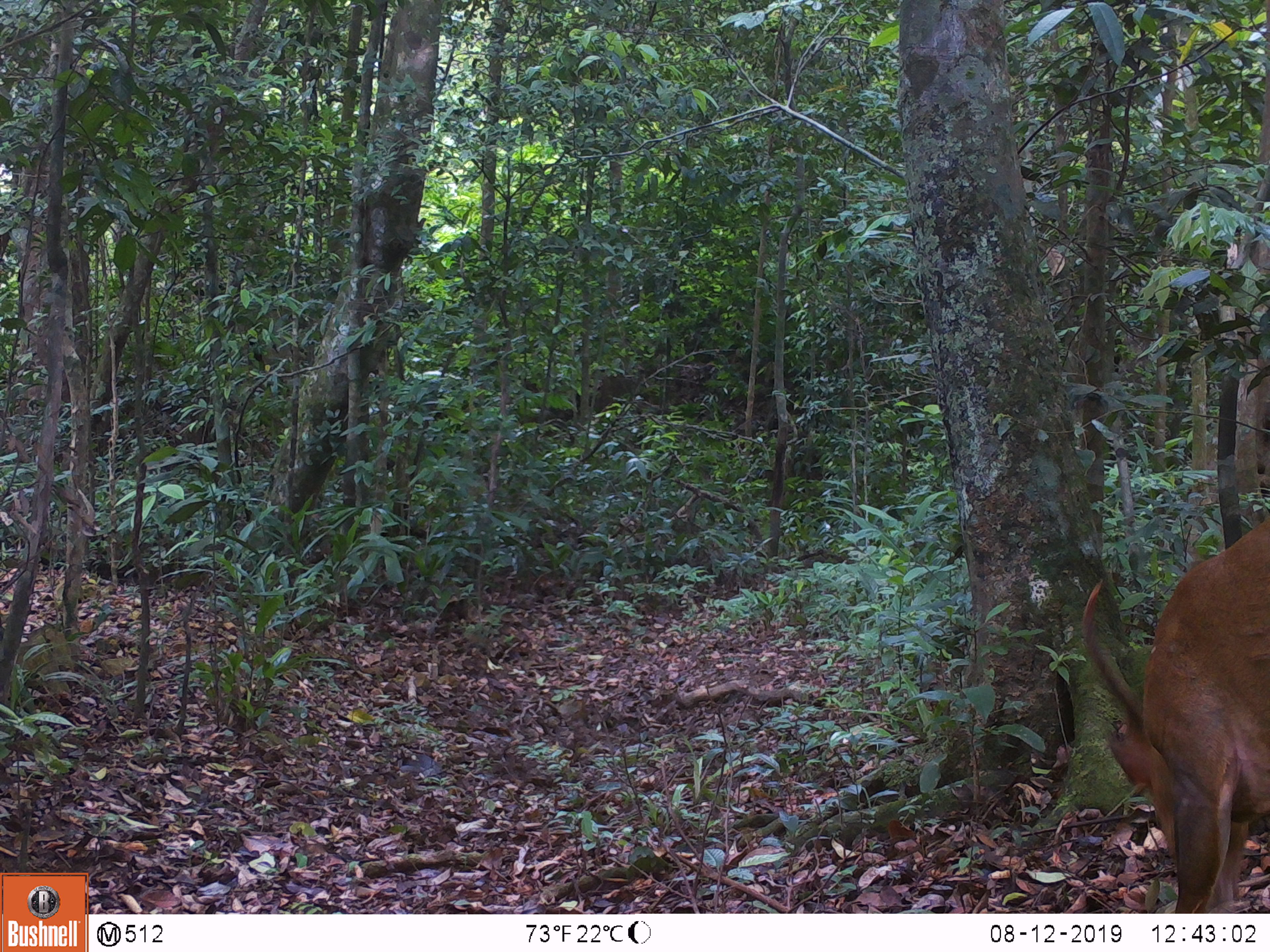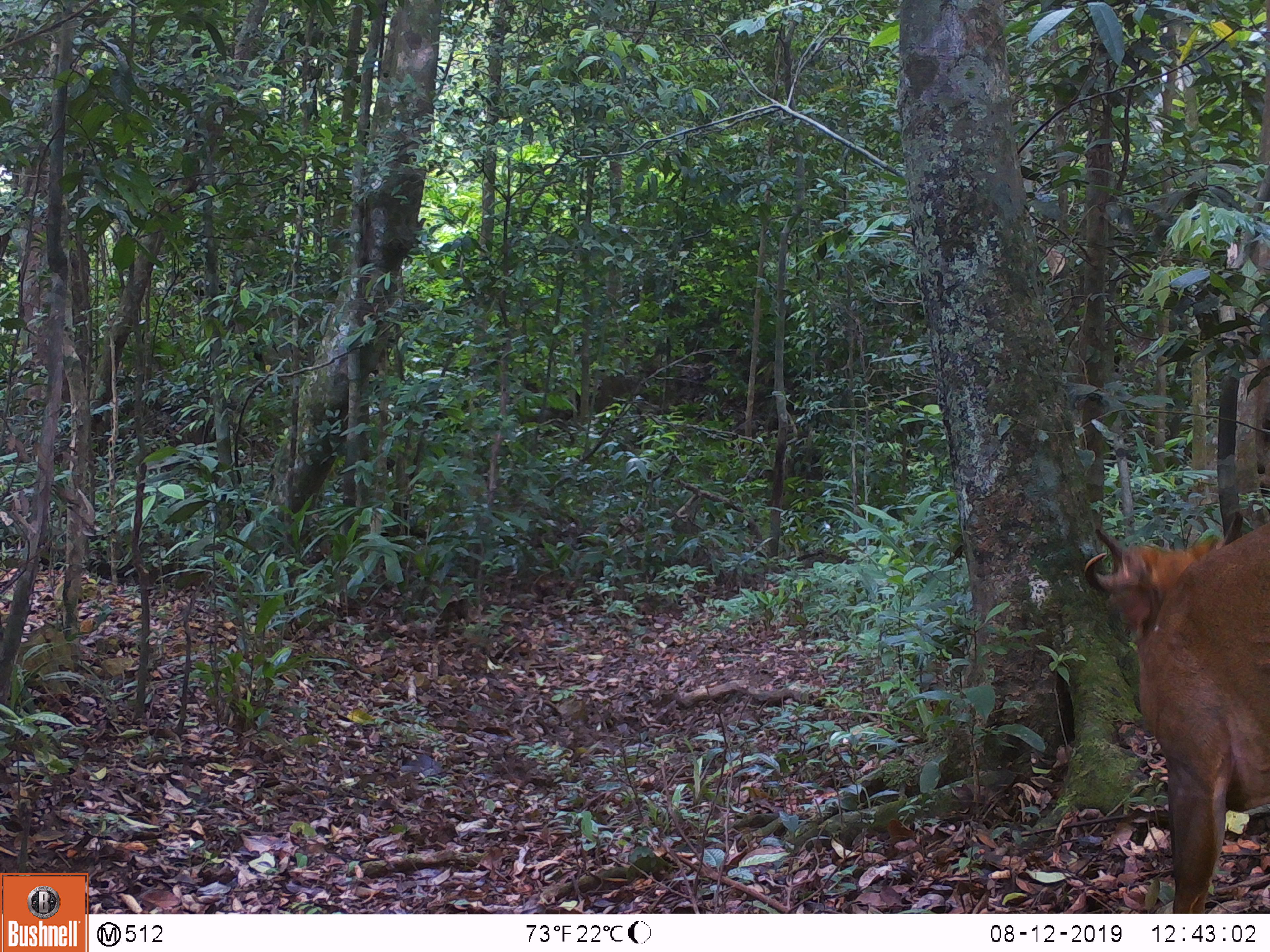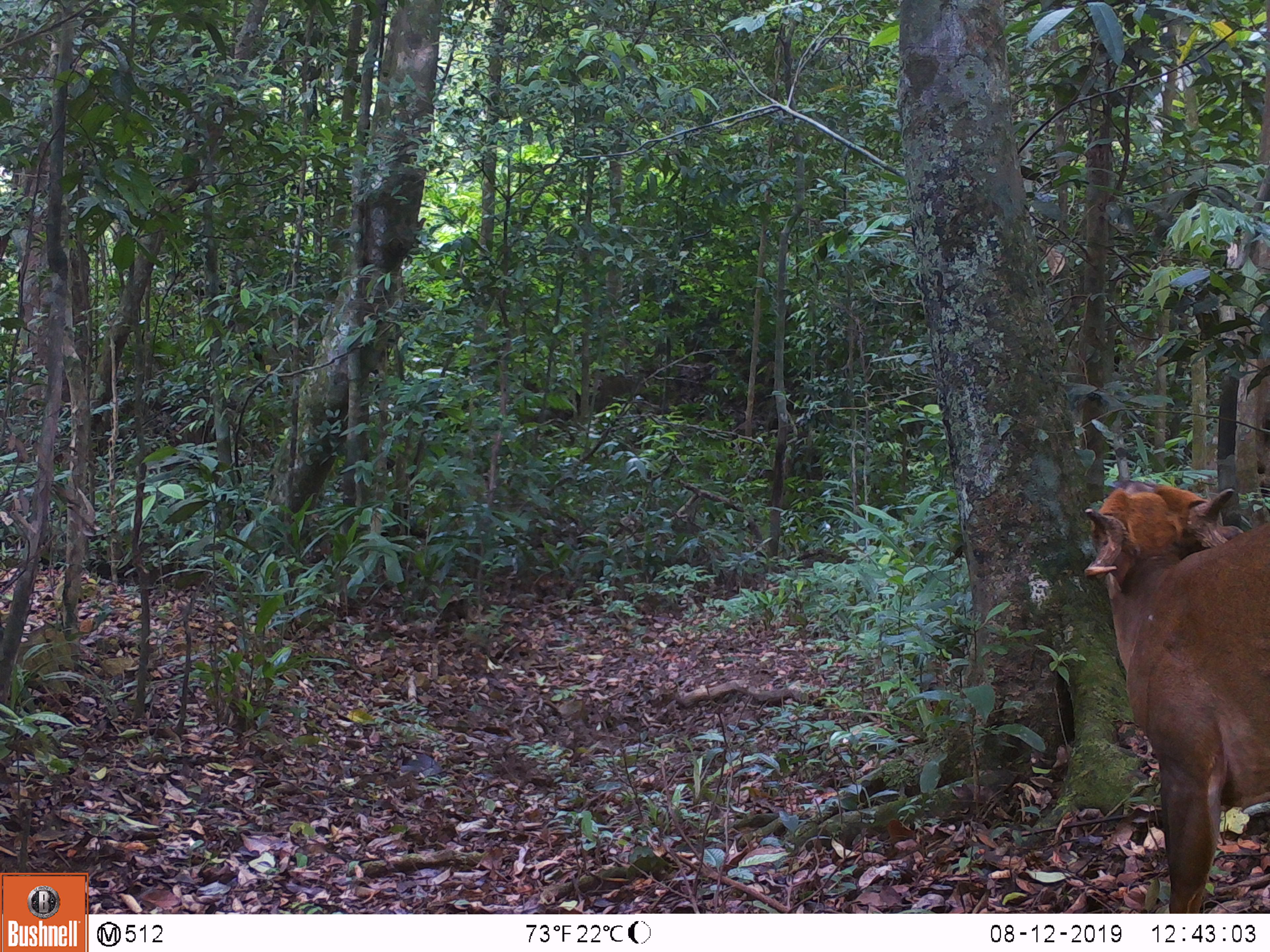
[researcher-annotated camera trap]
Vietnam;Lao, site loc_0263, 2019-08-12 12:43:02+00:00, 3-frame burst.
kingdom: Animalia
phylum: Chordata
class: Mammalia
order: Artiodactyla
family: Cervidae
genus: Muntiacus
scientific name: Muntiacus vuquangensis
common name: large-antlered muntjac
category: large antlered muntjac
Large antlered muntjac (large-antlered muntjac) (Muntiacus vuquangensis). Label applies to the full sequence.